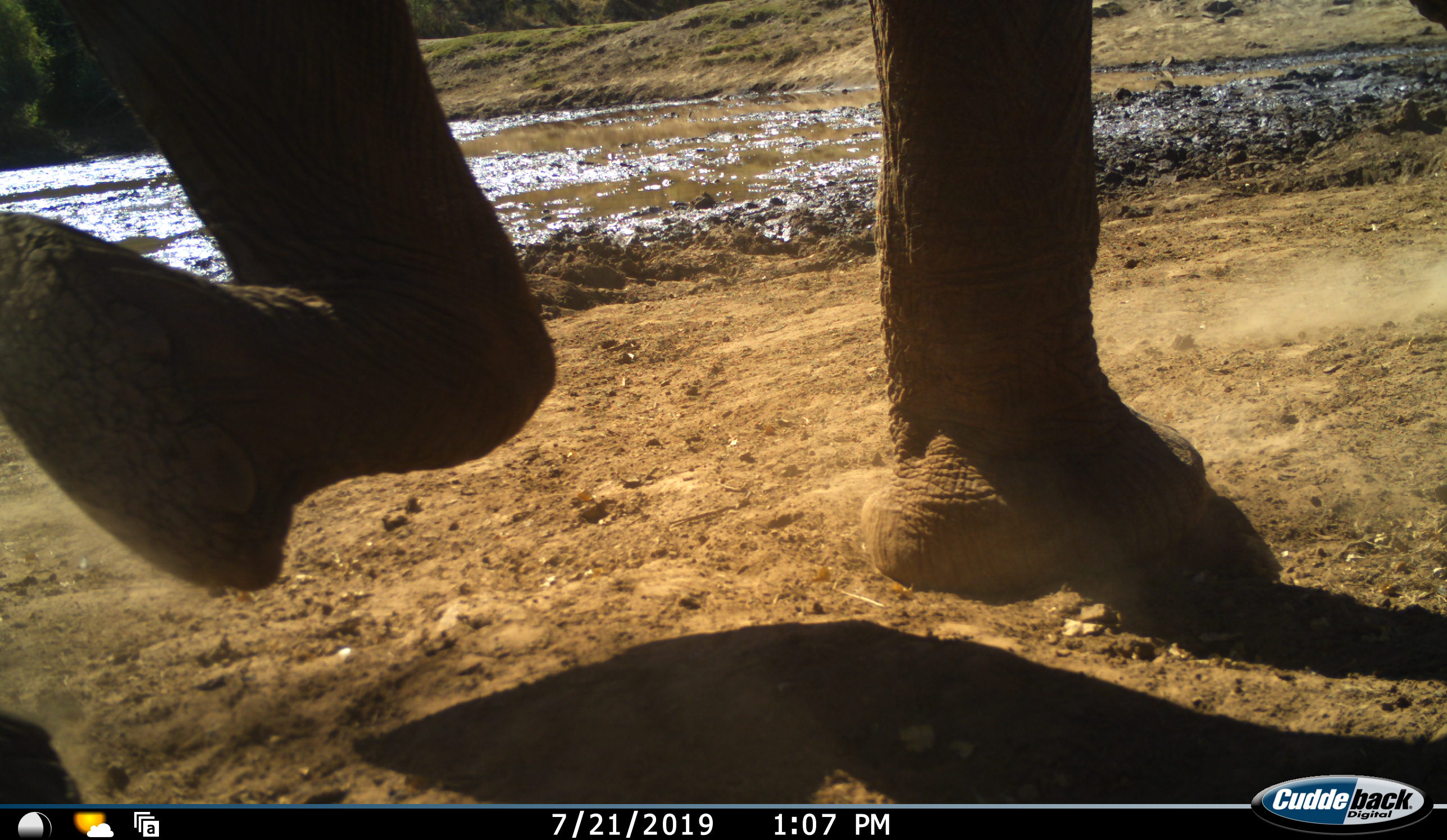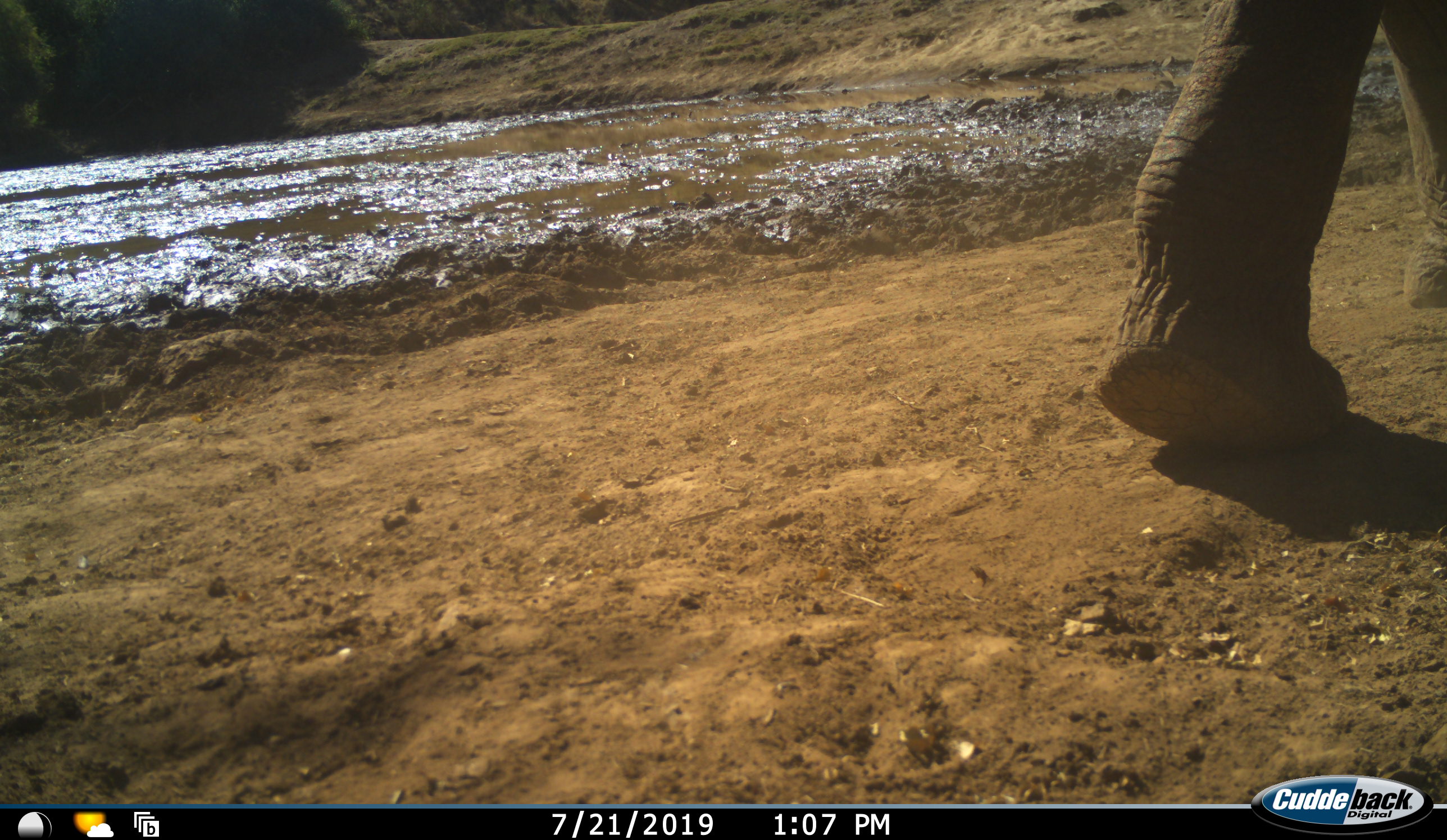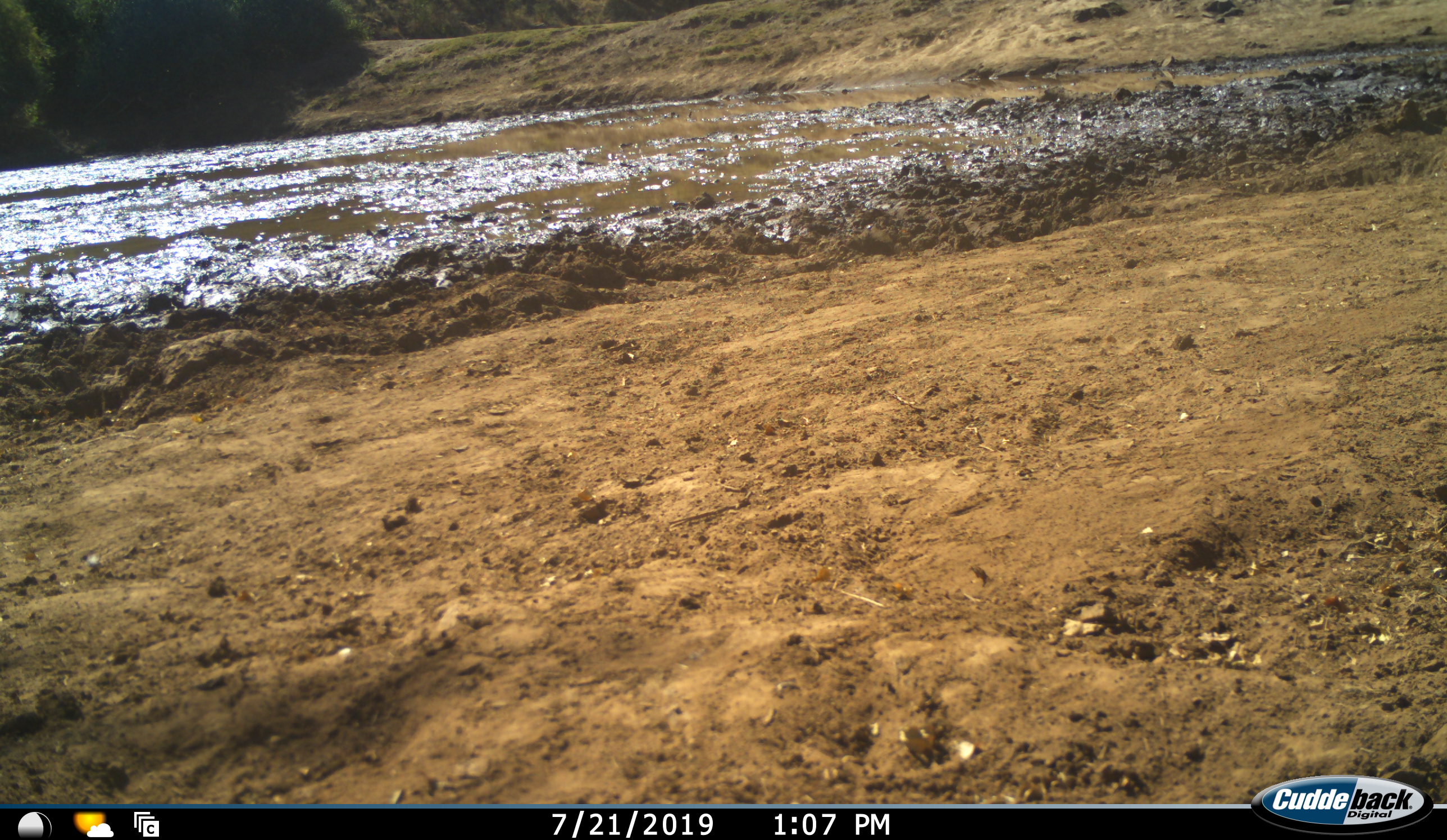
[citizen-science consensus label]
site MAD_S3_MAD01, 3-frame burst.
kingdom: Animalia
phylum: Chordata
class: Mammalia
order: Proboscidea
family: Elephantidae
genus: Loxodonta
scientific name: Loxodonta africana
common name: african bush elephant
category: elephant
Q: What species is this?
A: Elephant (african bush elephant) (Loxodonta africana).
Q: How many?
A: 1.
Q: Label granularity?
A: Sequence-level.